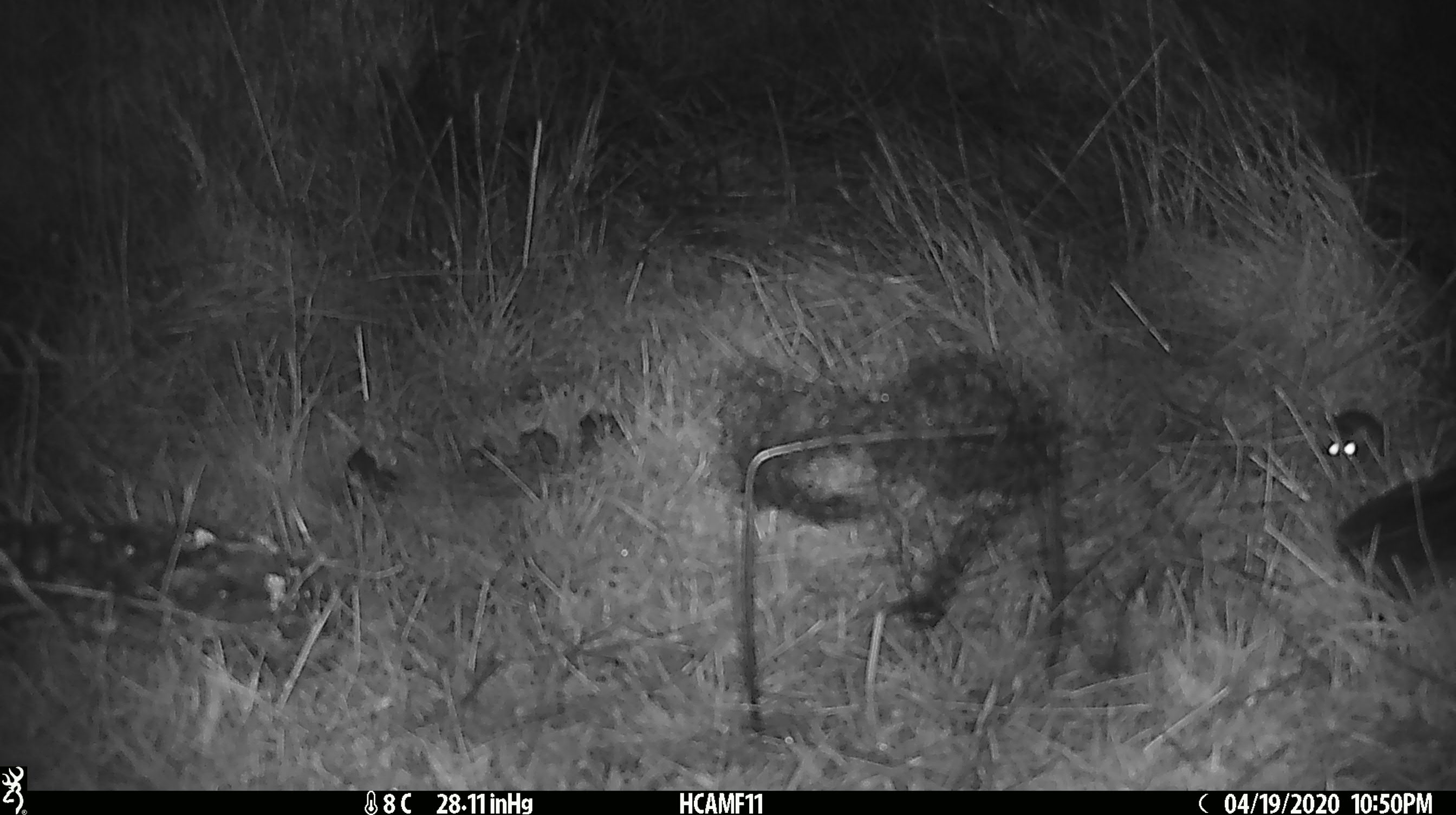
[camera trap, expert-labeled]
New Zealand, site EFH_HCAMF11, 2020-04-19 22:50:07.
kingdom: Animalia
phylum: Chordata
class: Mammalia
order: Rodentia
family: Muridae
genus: Mus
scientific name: Mus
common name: mouse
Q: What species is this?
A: Mouse (Mus).